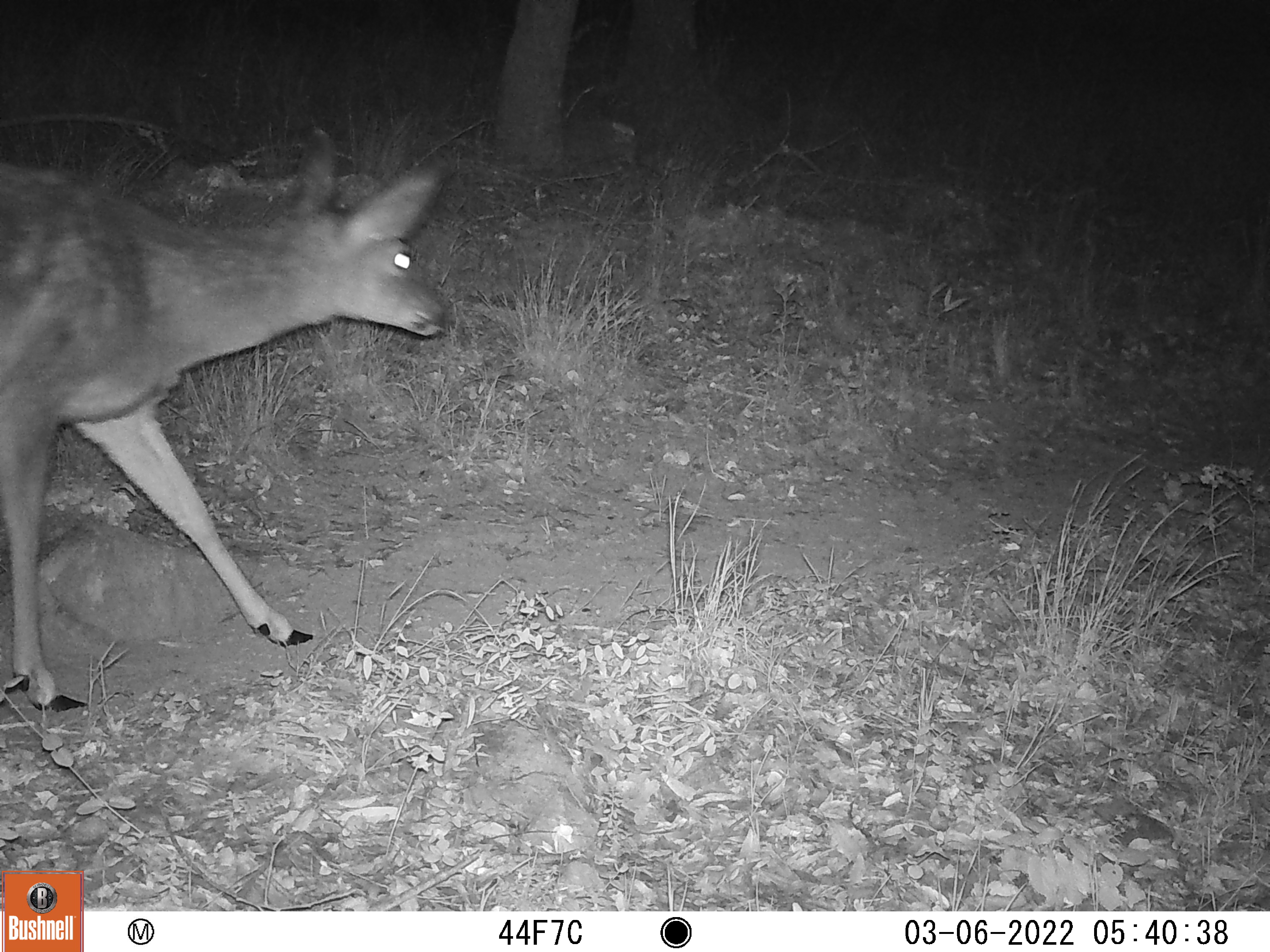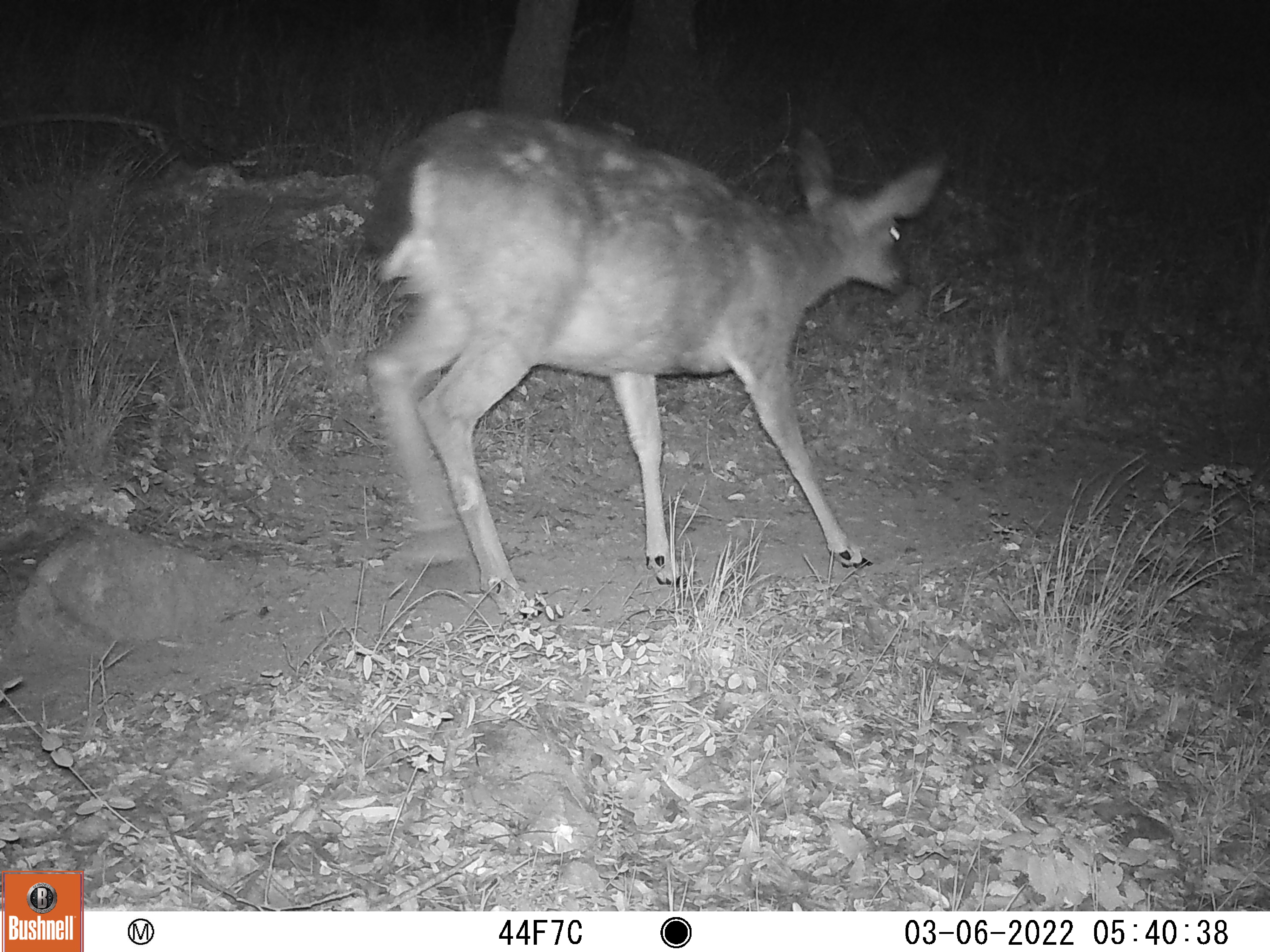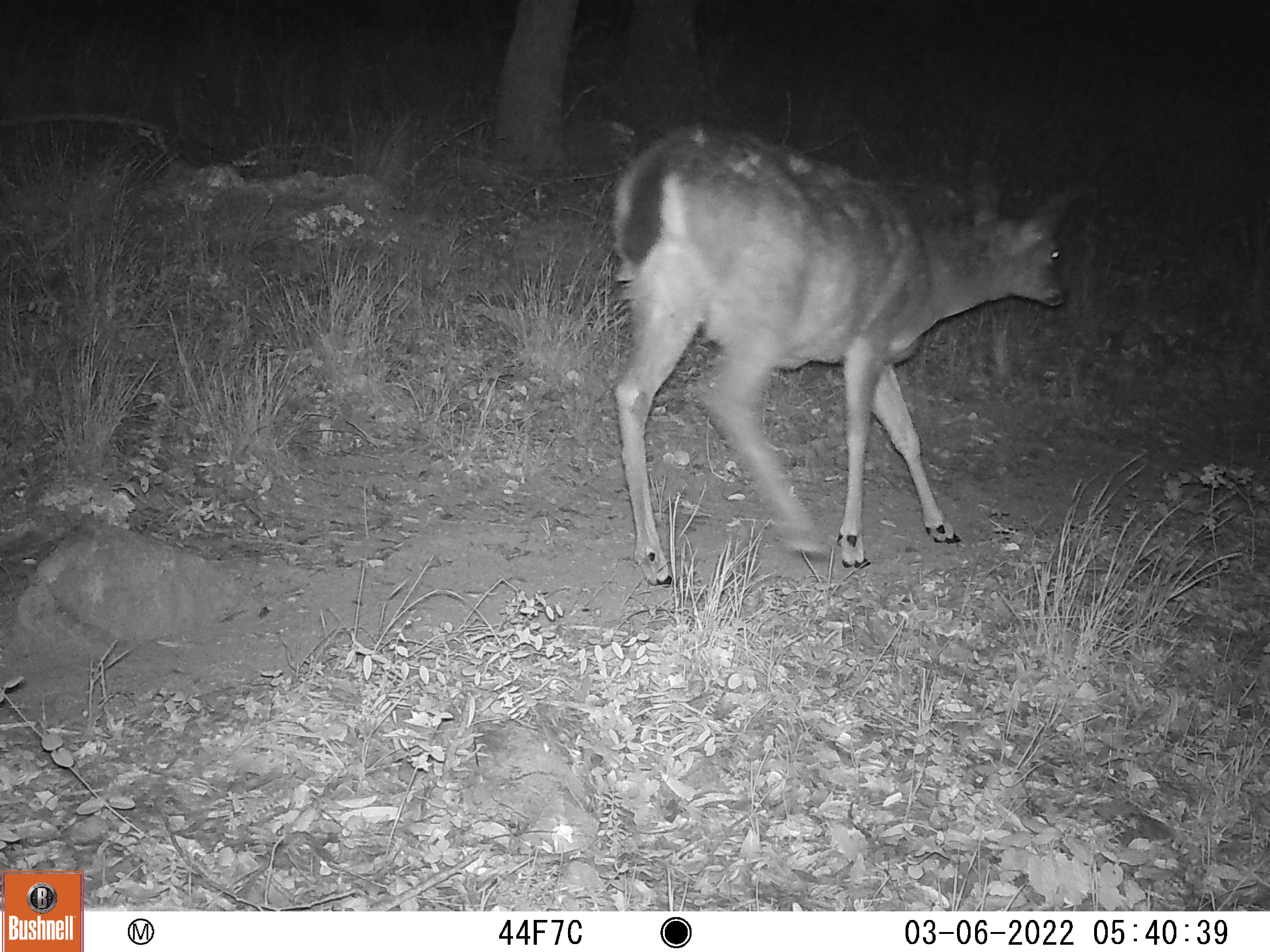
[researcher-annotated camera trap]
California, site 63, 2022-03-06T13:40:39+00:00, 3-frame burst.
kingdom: Animalia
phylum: Chordata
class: Mammalia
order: Artiodactyla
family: Cervidae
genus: Odocoileus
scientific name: Odocoileus hemionus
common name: mule deer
Mule deer (Odocoileus hemionus).